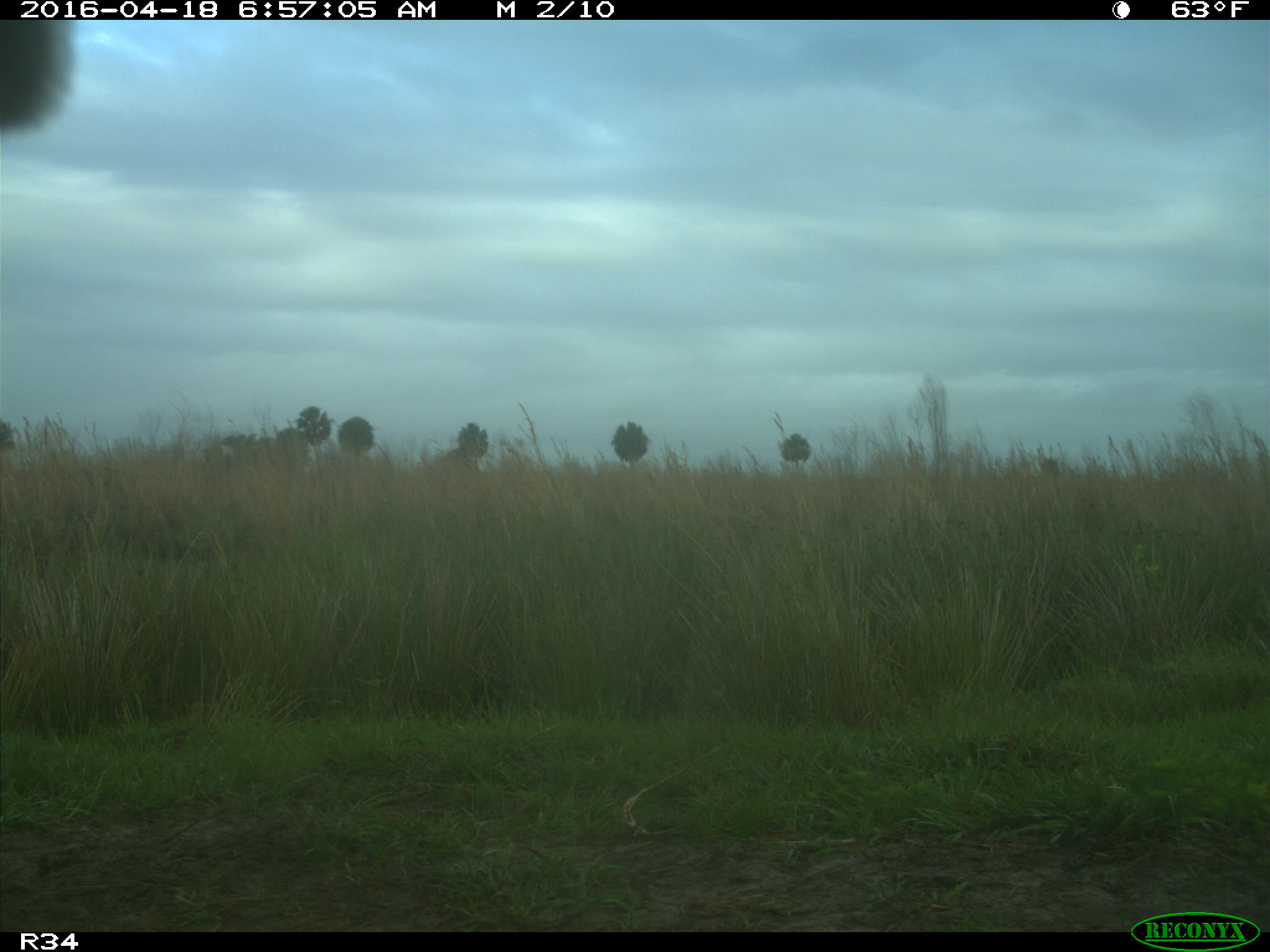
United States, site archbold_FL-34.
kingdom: Animalia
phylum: Chordata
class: Mammalia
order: Artiodactyla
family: Bovidae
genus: Bos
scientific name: Bos taurus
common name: domestic cow